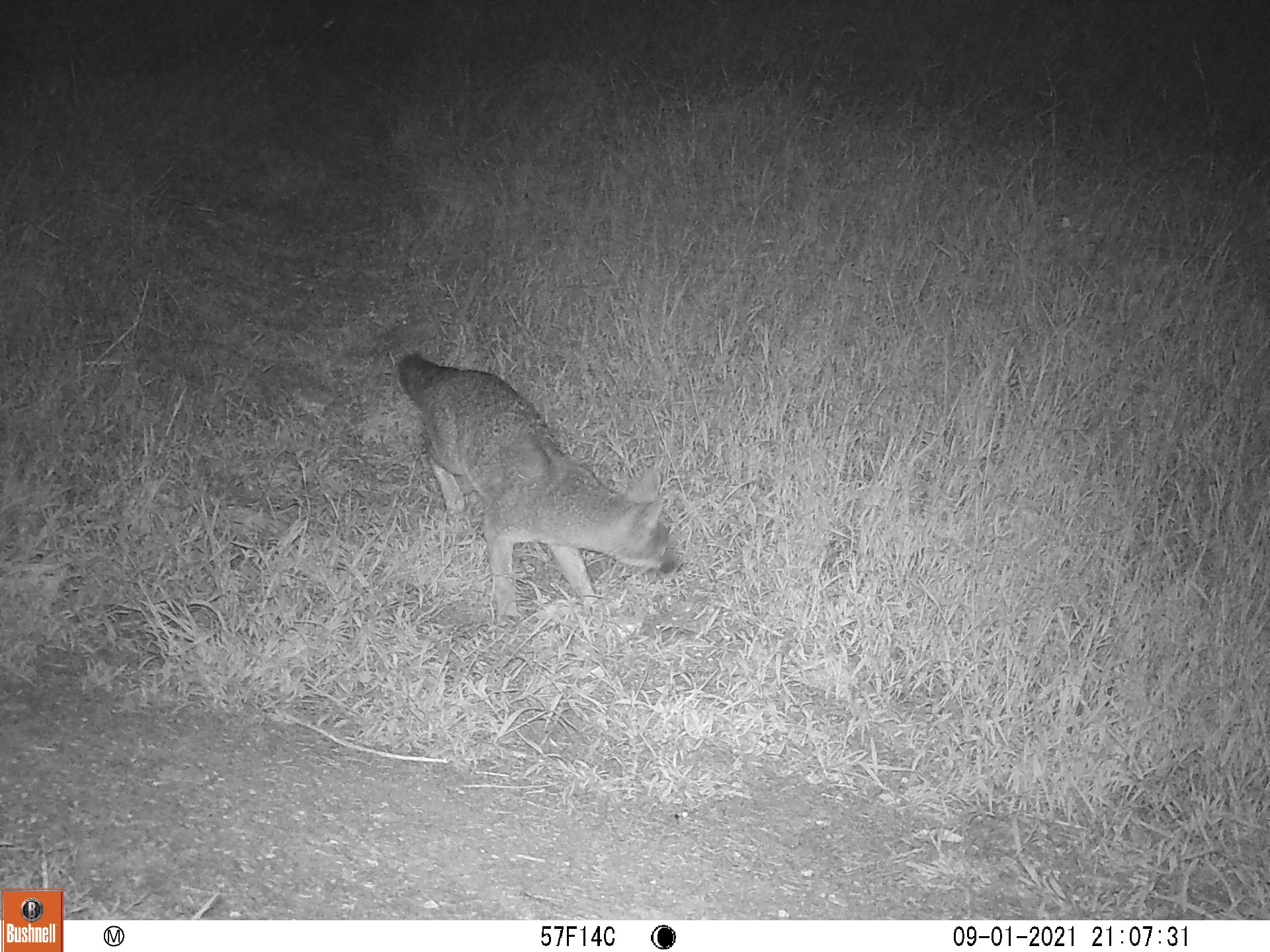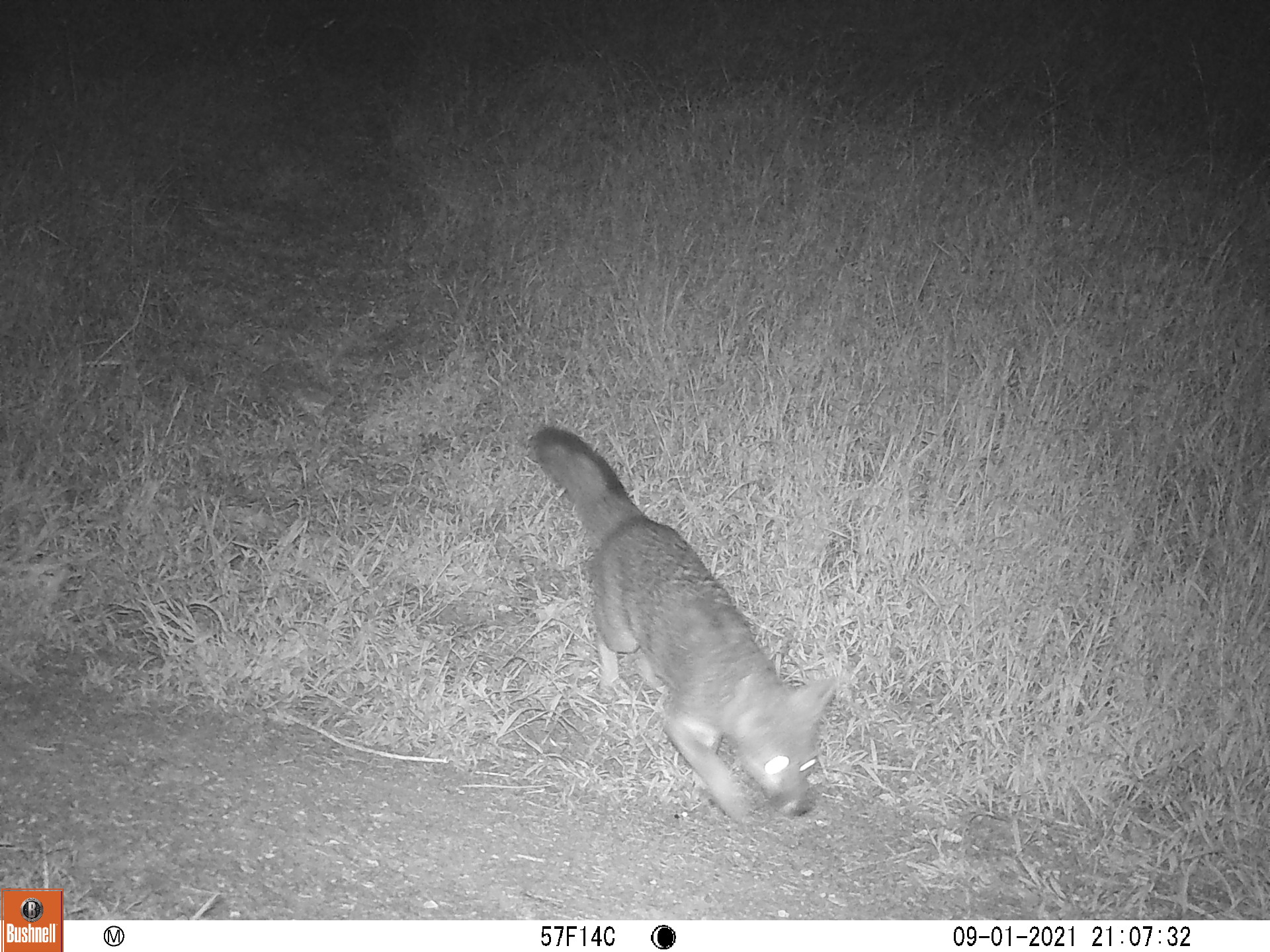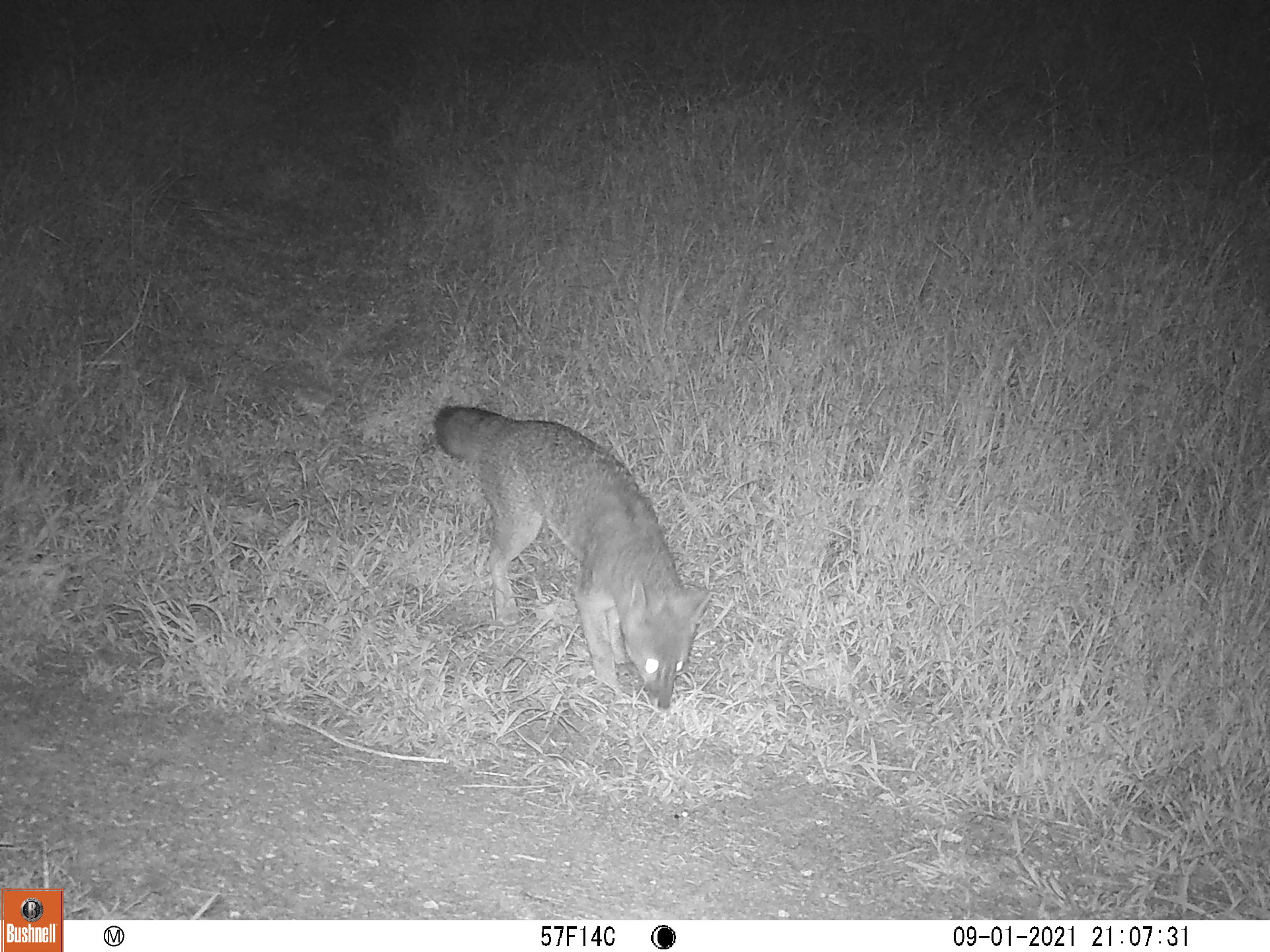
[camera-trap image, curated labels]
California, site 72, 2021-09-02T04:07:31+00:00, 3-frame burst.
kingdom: Animalia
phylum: Chordata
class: Mammalia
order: Carnivora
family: Canidae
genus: Urocyon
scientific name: Urocyon cinereoargenteus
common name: gray fox